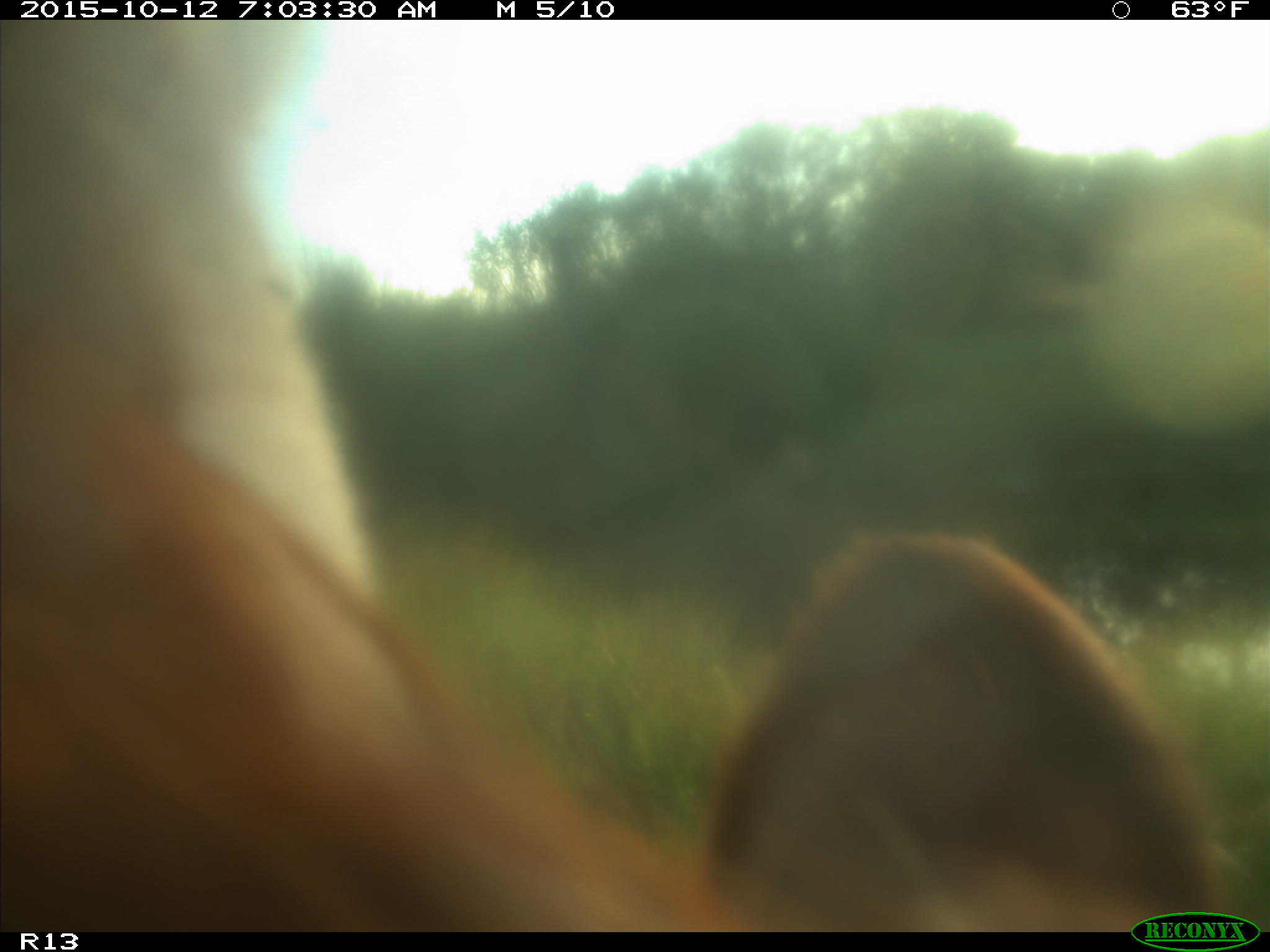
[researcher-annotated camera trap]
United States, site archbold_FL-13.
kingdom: Animalia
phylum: Chordata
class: Mammalia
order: Artiodactyla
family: Bovidae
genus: Bos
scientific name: Bos taurus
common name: domestic cow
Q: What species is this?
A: Bos taurus (domestic cow).